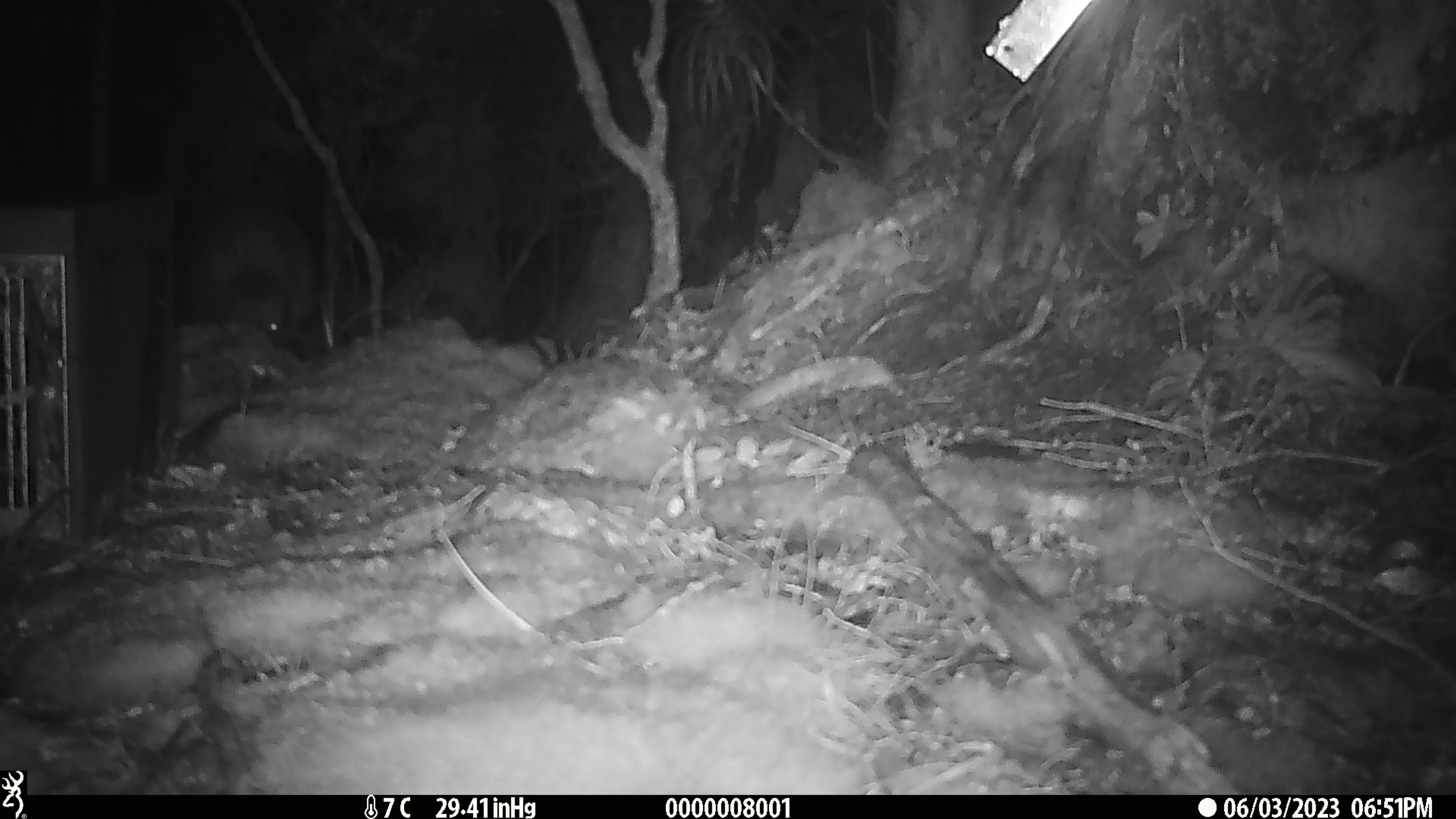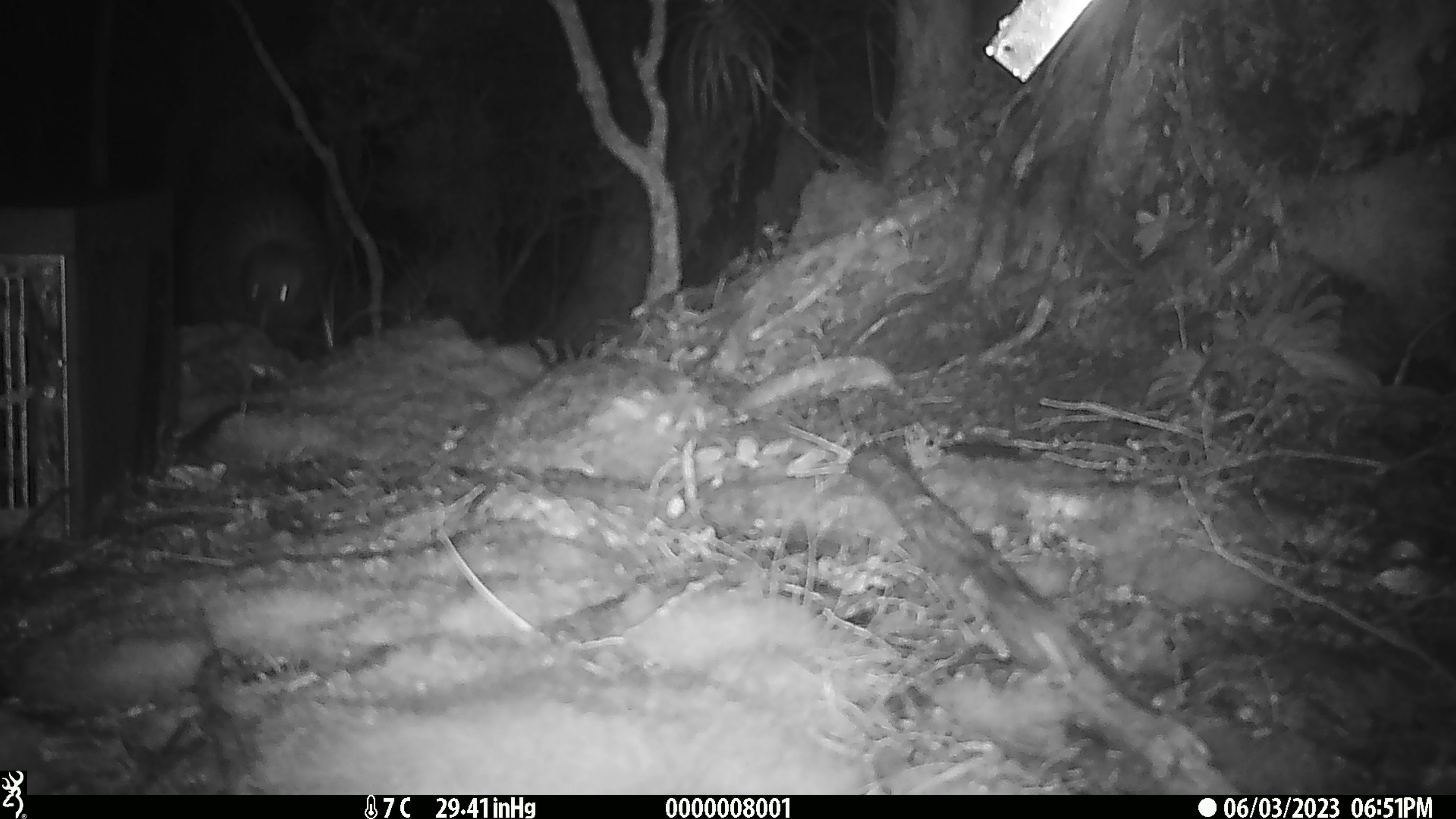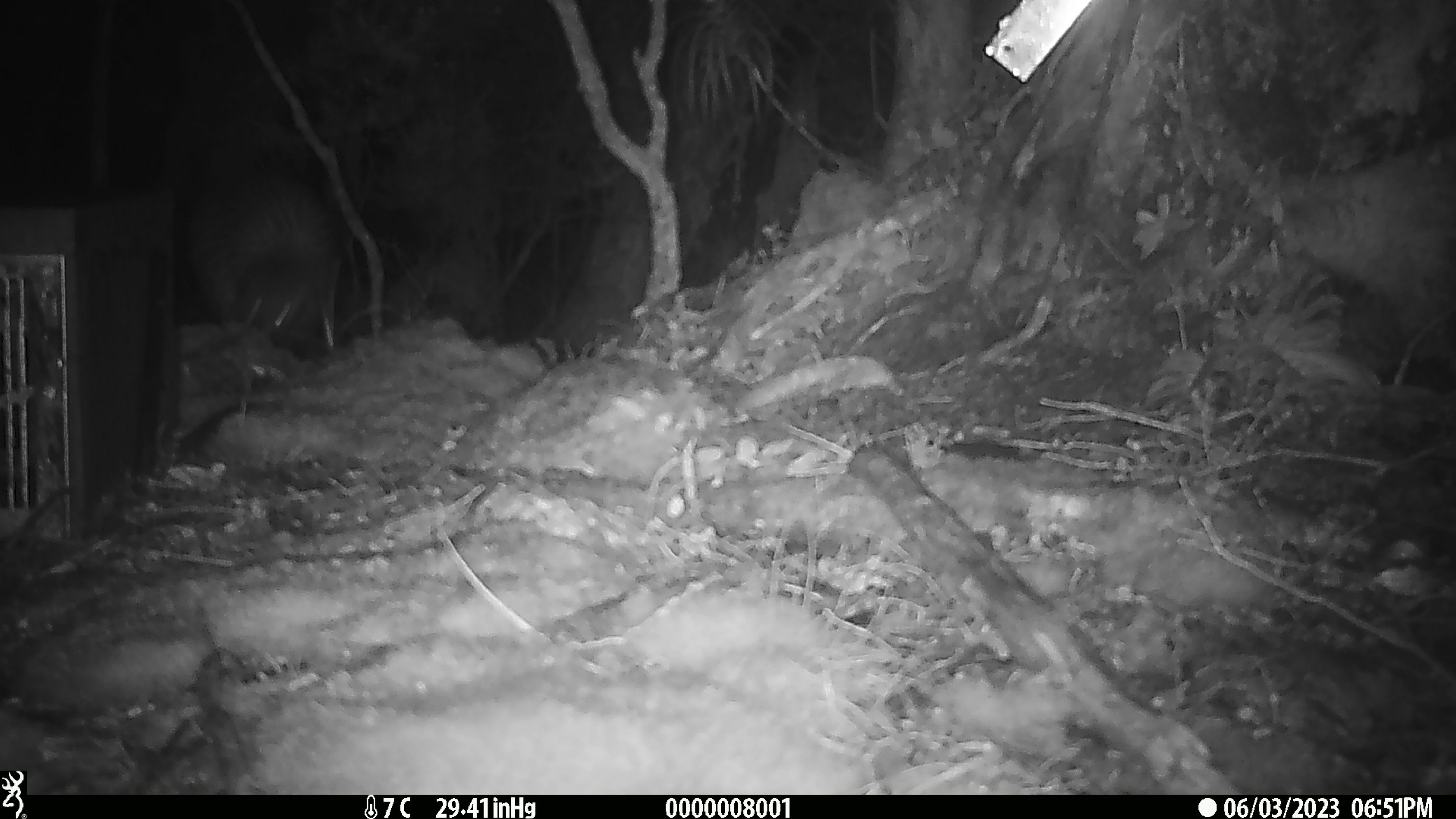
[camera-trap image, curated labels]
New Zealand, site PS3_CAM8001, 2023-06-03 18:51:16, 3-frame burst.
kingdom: Animalia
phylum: Chordata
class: Aves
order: Apterygiformes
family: Apterygidae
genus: Apteryx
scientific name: Apteryx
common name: kiwi